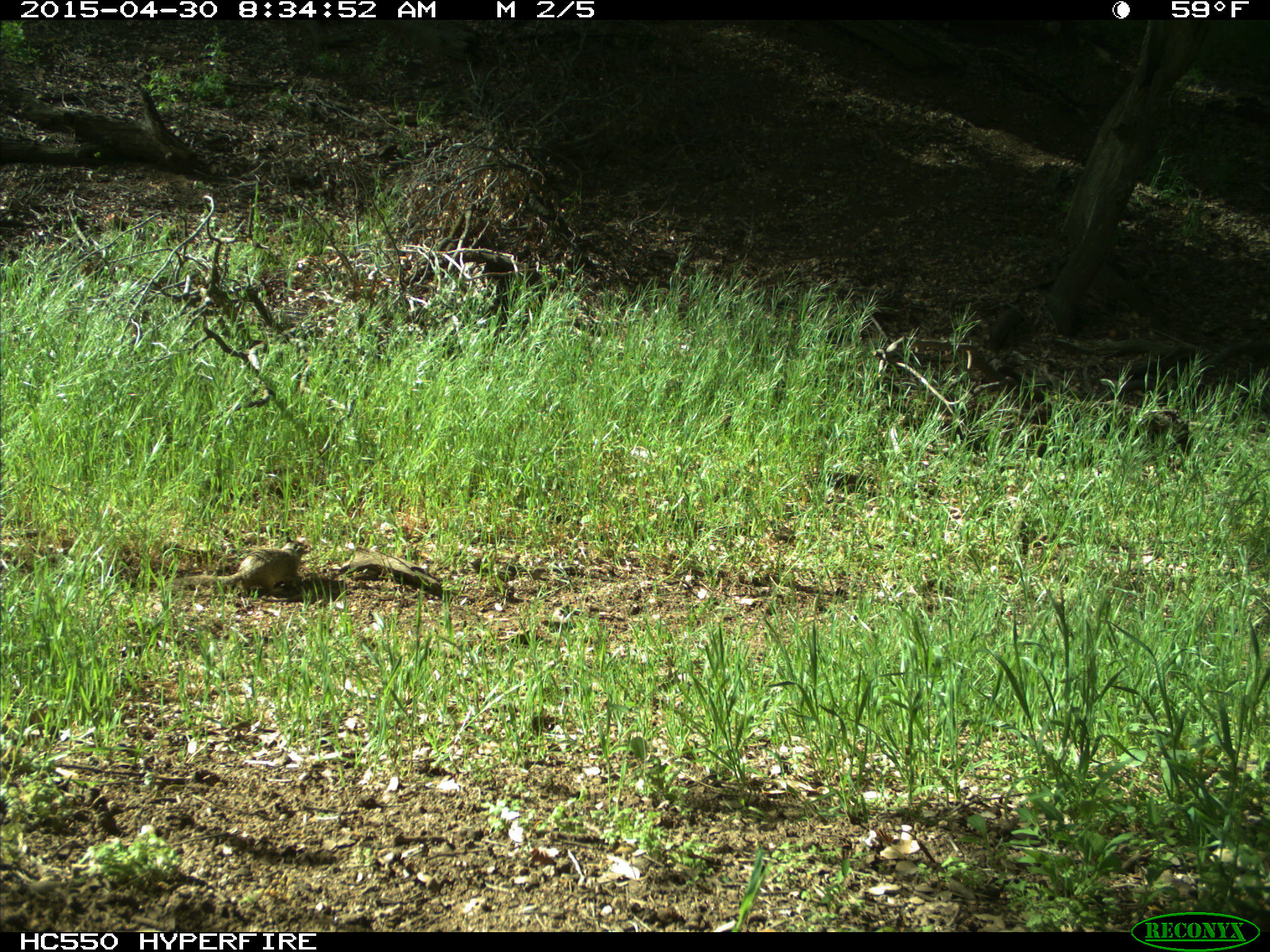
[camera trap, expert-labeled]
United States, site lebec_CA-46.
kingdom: Animalia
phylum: Chordata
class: Mammalia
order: Rodentia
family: Sciuridae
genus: Otospermophilus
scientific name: Otospermophilus beecheyi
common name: california ground squirrel